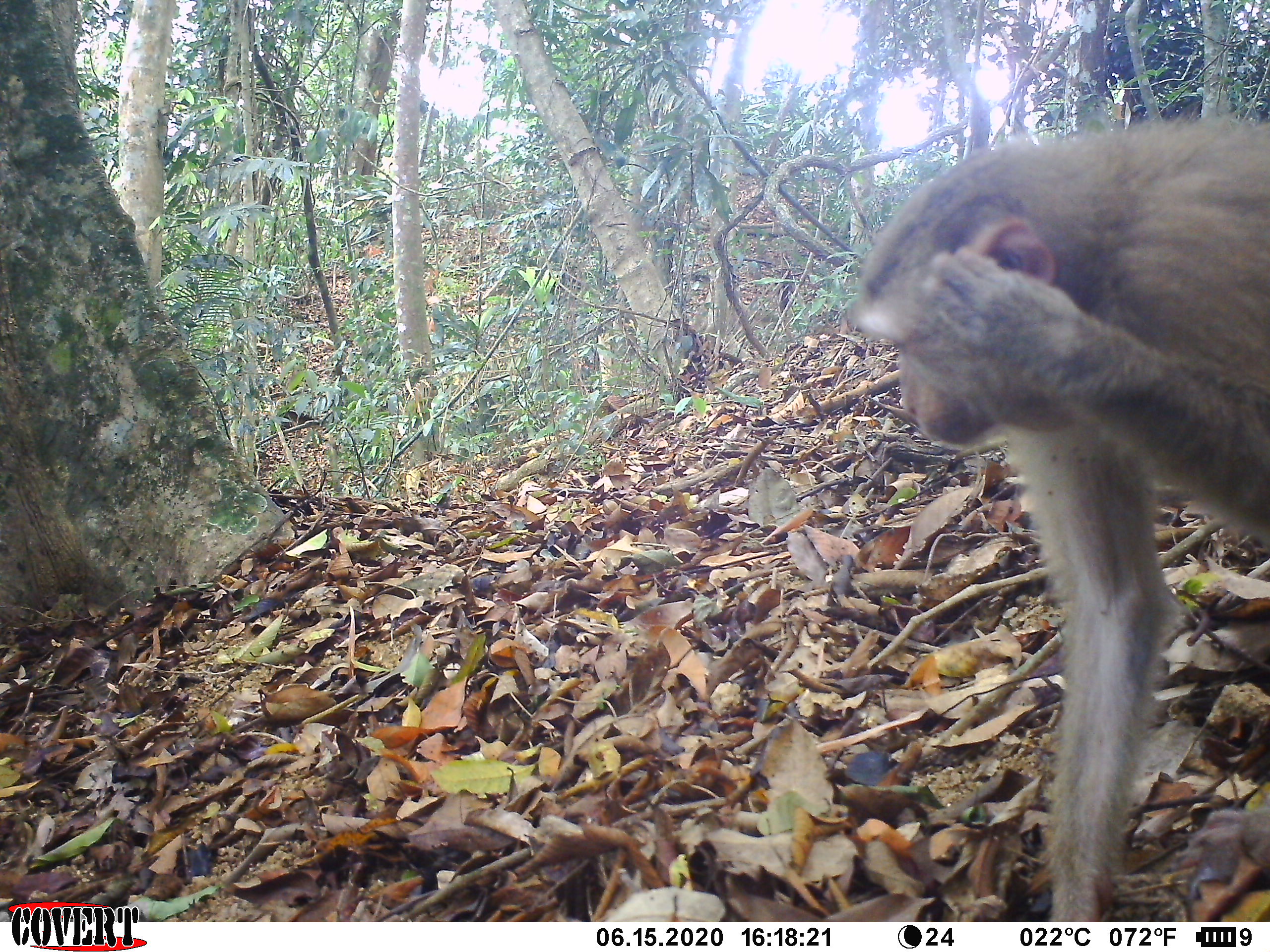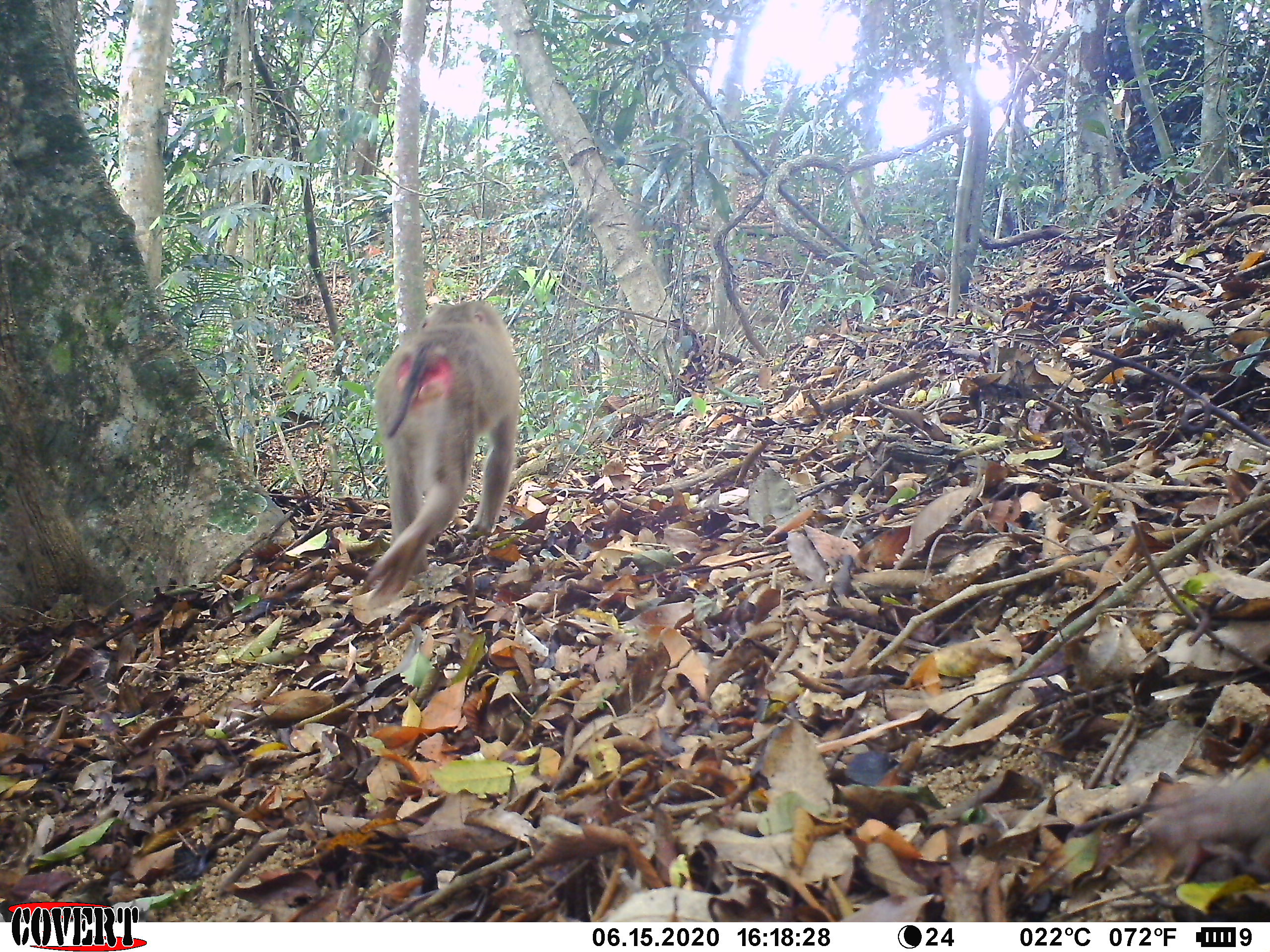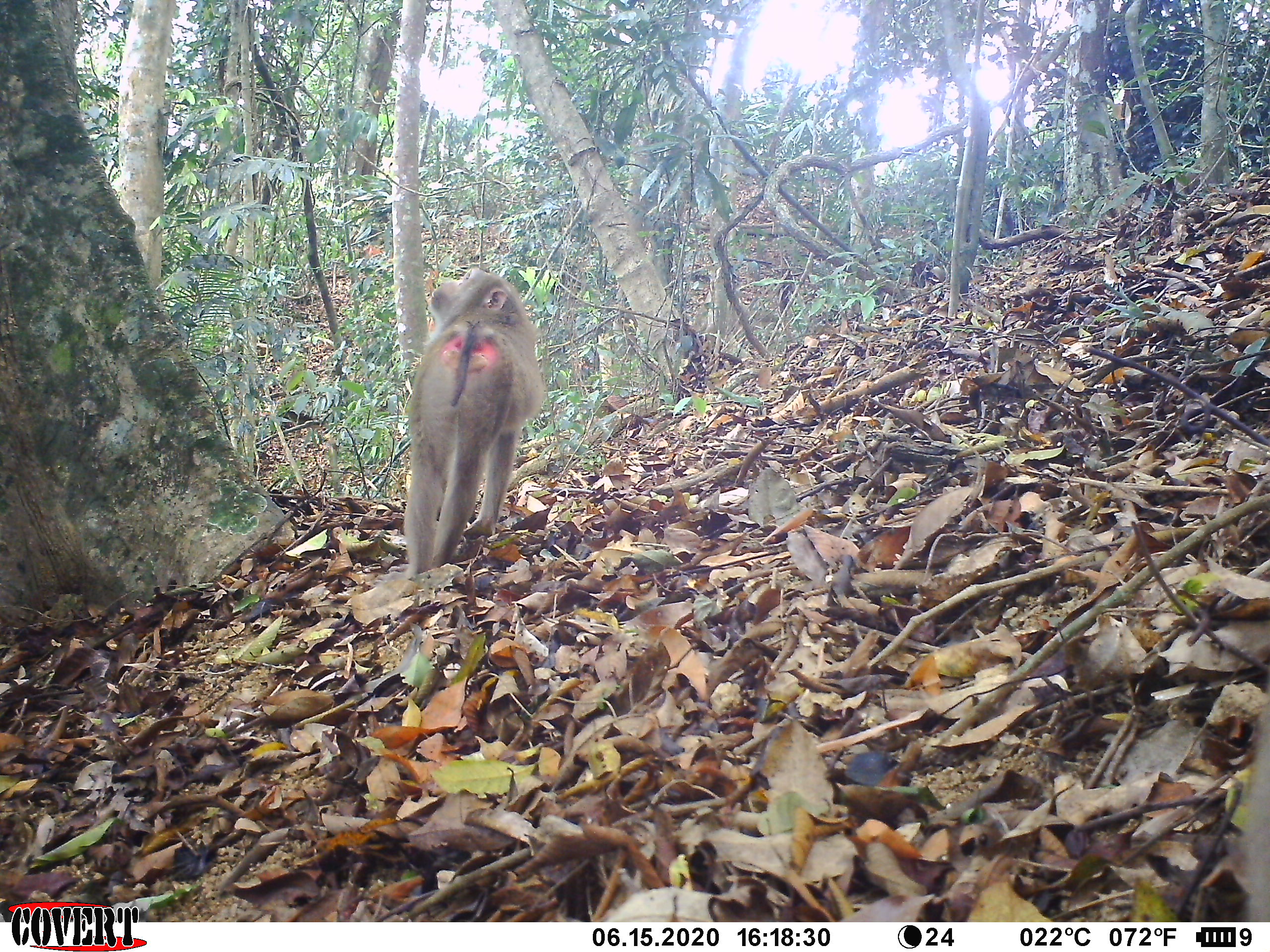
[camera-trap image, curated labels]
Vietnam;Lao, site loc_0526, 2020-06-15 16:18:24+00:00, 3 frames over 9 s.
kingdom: Animalia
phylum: Chordata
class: Mammalia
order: Primates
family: Cercopithecidae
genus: Macaca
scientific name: Macaca nemestrina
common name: pig-tailed macaque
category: pig tailed macaque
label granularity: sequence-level